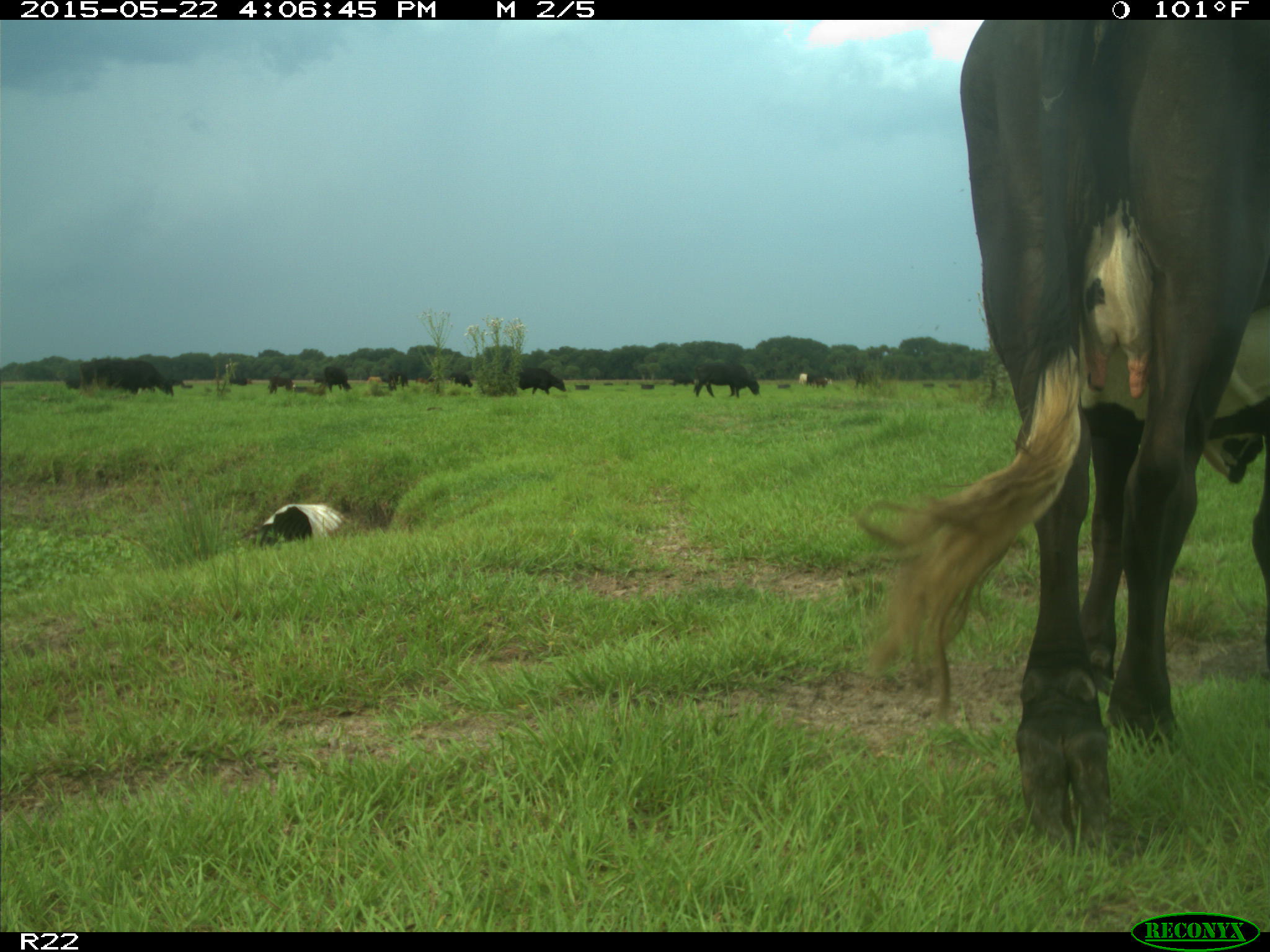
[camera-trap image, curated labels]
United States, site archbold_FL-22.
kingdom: Animalia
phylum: Chordata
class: Mammalia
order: Artiodactyla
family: Bovidae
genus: Bos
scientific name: Bos taurus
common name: domestic cow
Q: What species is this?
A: Bos taurus (domestic cow).